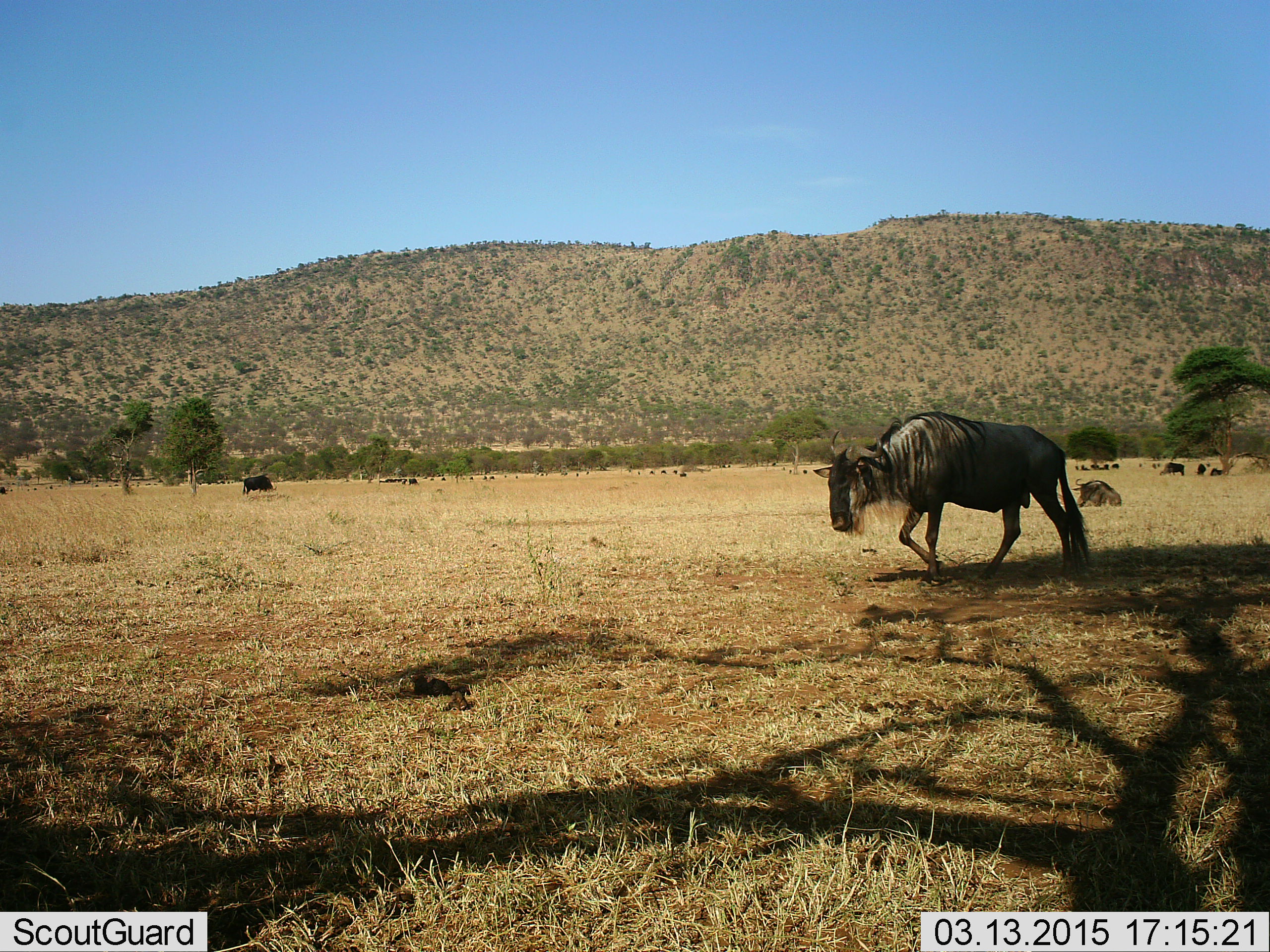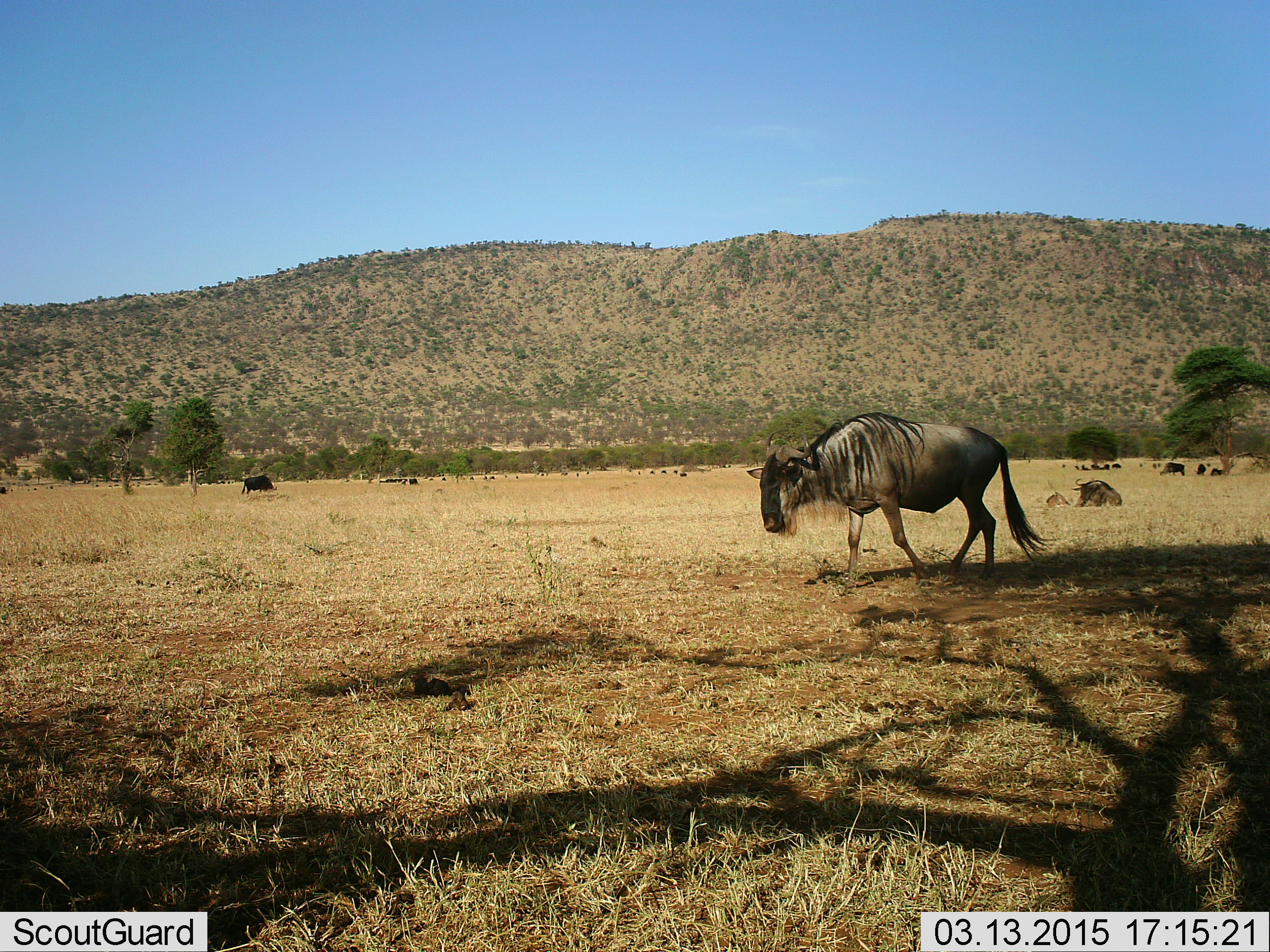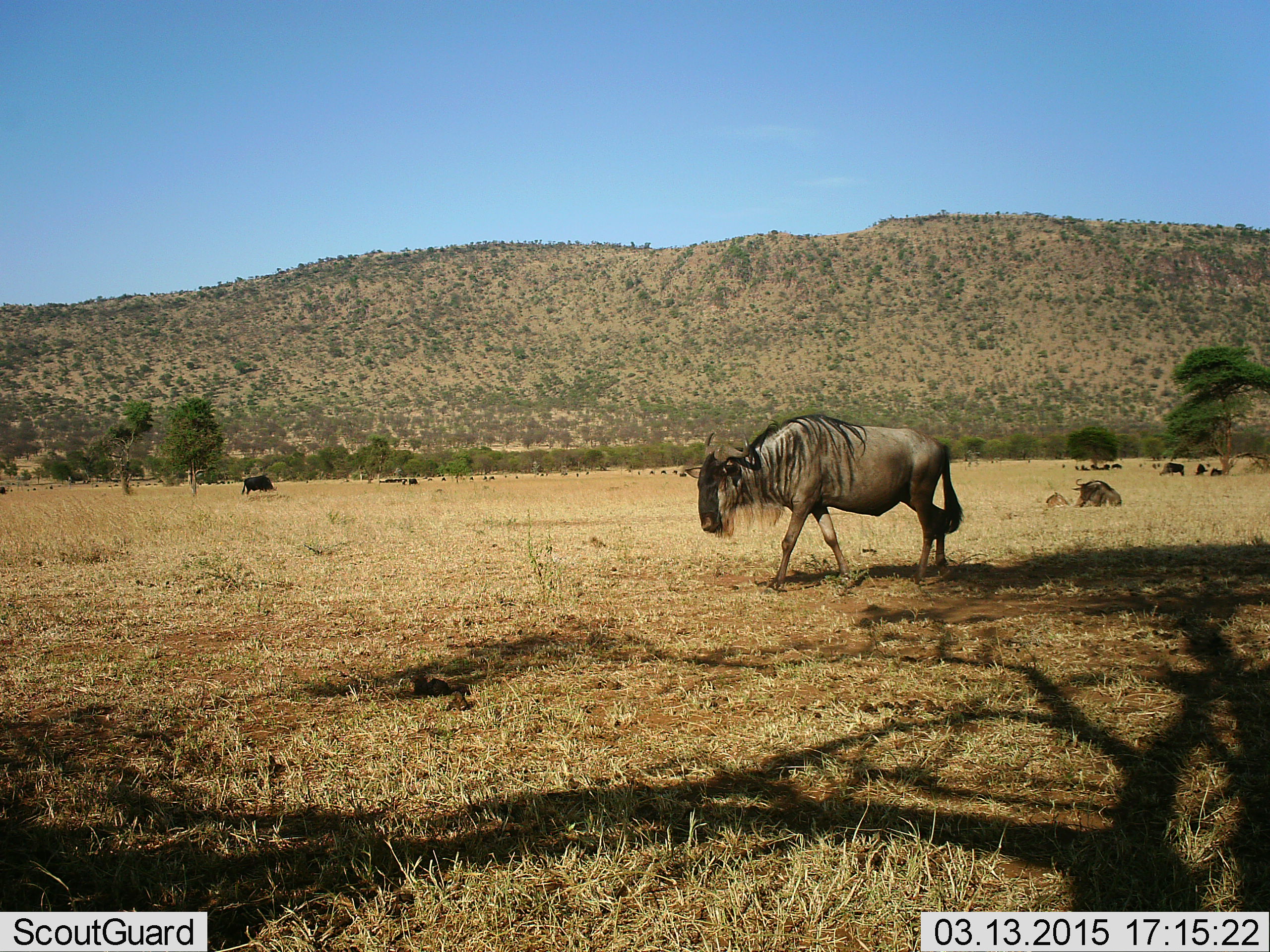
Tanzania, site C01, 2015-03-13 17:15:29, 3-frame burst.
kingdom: Animalia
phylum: Chordata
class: Mammalia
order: Artiodactyla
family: Bovidae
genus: Connochaetes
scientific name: Connochaetes taurinus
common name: blue wildebeest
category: wildebeest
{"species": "wildebeest (blue wildebeest) (Connochaetes taurinus)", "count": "5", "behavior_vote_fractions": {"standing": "50%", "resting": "60%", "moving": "70%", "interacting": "0%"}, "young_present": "20%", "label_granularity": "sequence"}